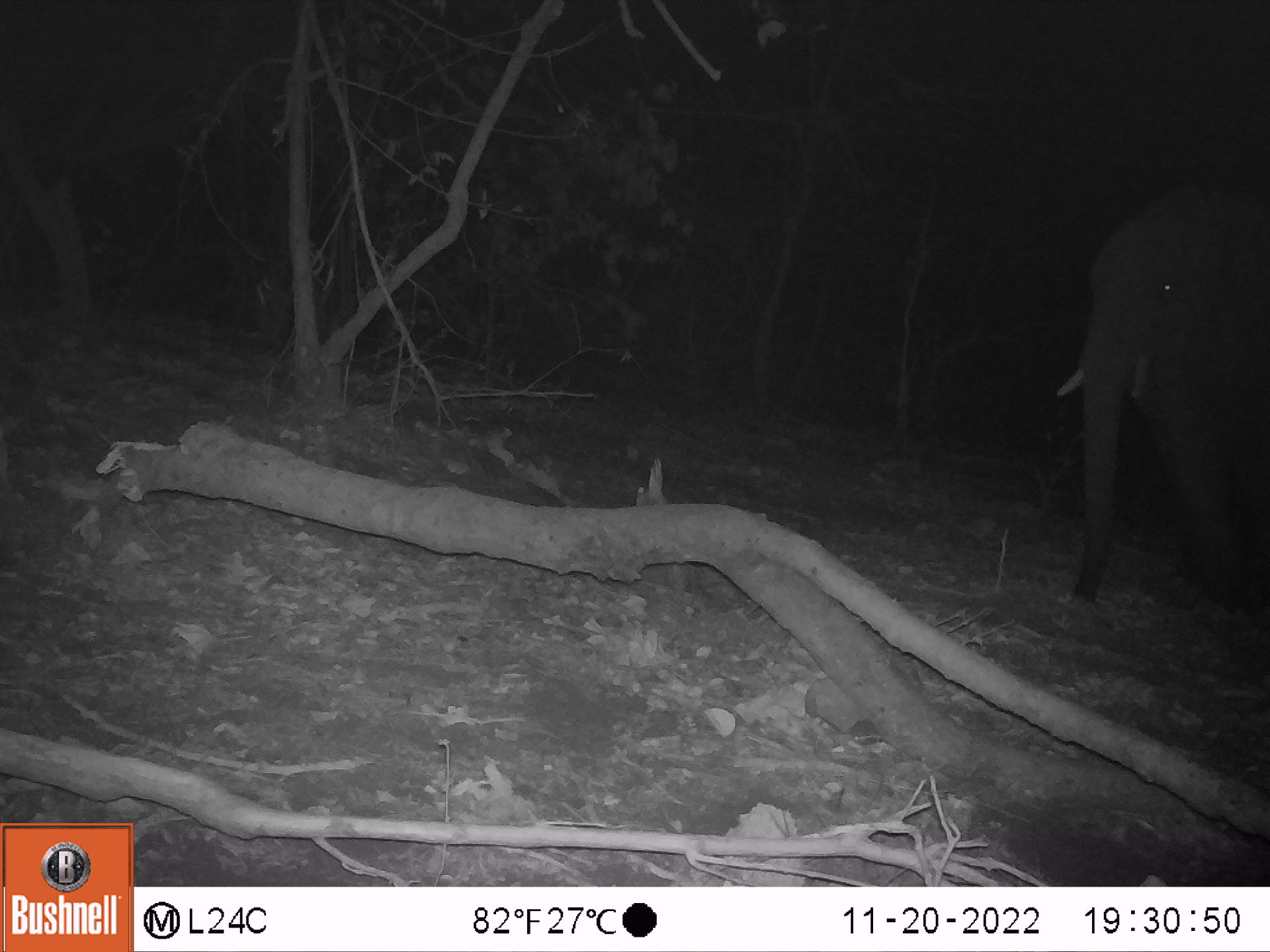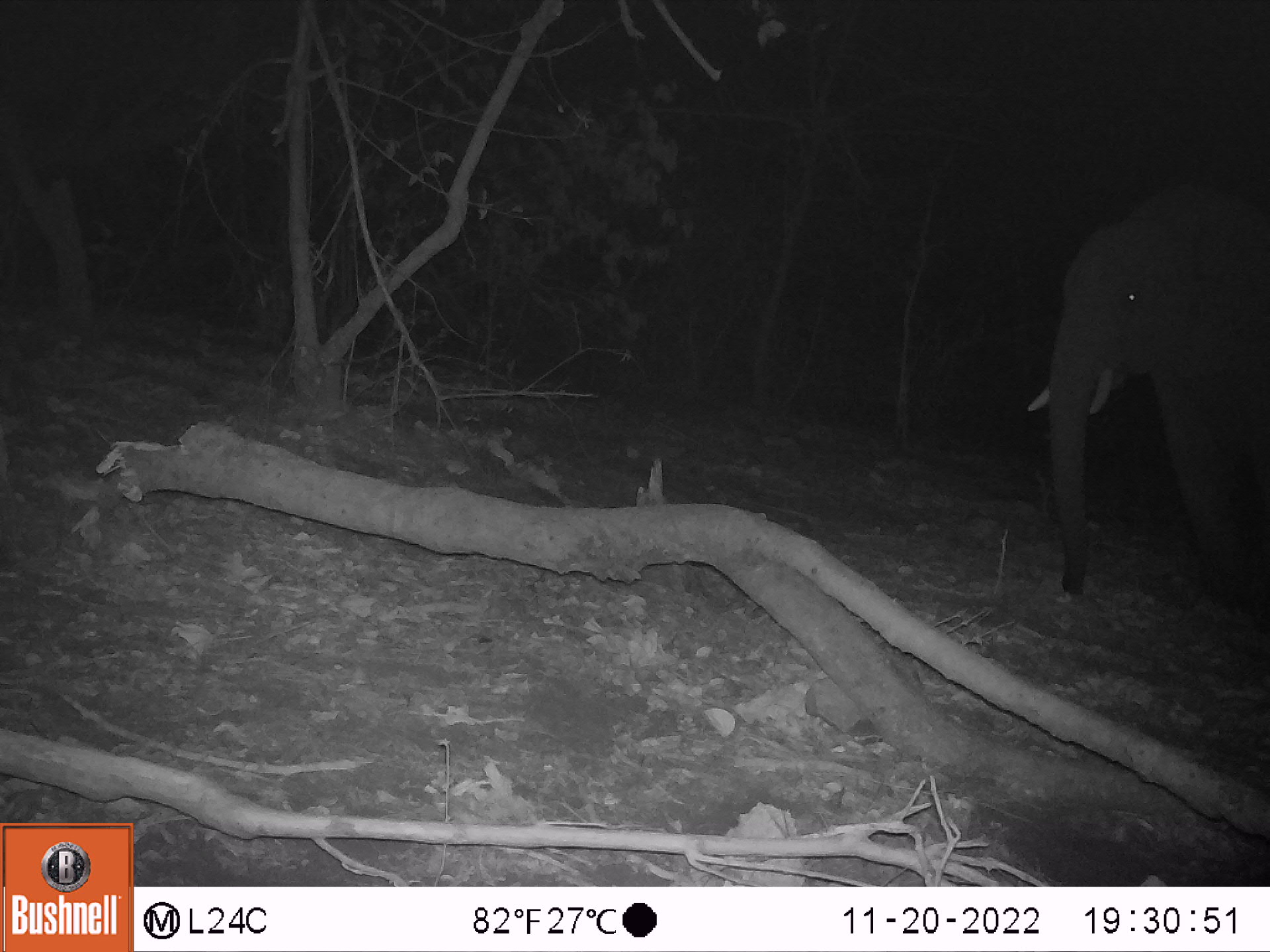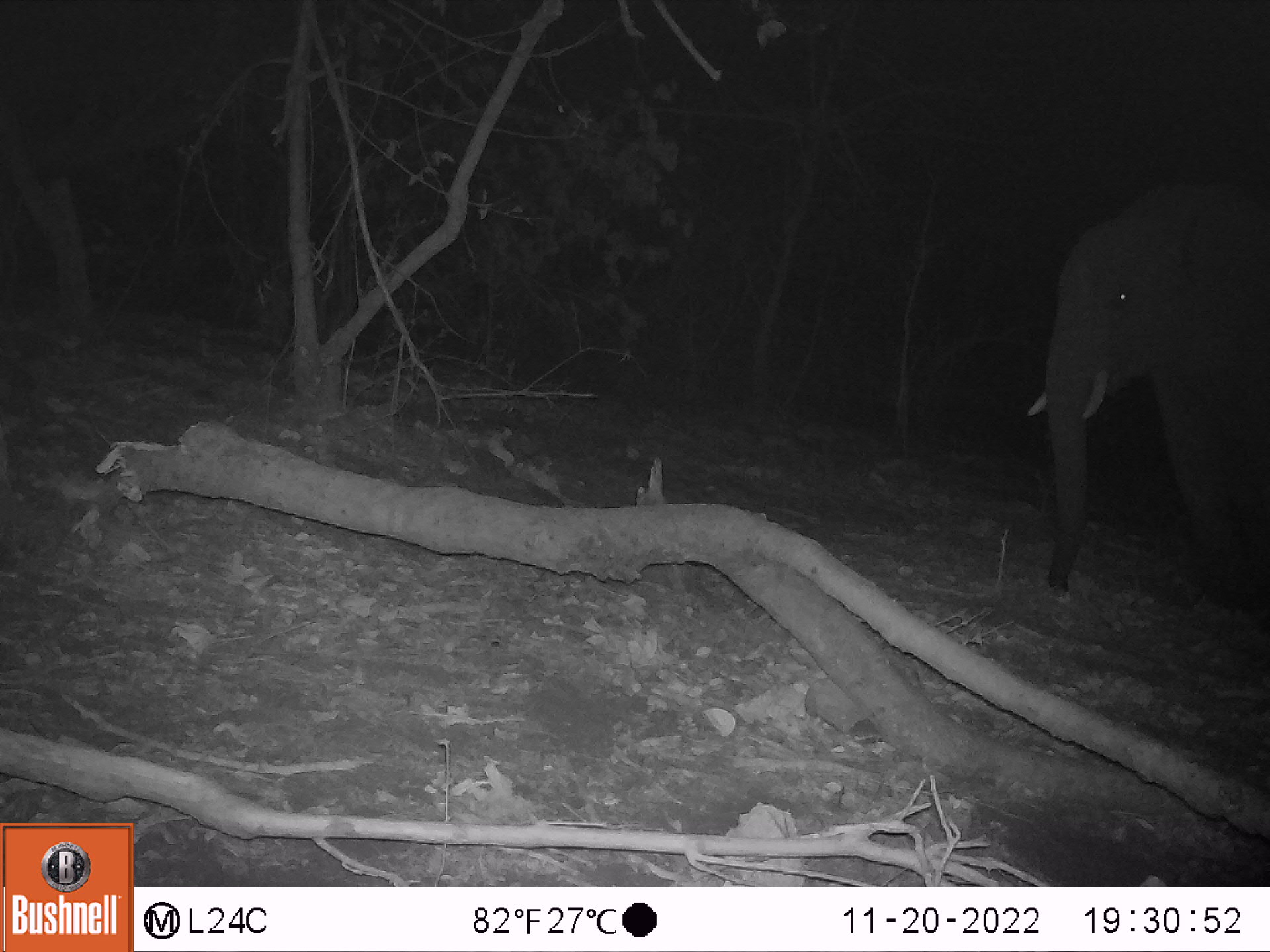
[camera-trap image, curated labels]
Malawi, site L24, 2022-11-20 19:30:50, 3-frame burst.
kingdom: Animalia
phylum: Chordata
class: Mammalia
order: Proboscidea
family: Elephantidae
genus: Loxodonta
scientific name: Loxodonta africana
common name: african savanna elephant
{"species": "african savanna elephant (Loxodonta africana)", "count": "1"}